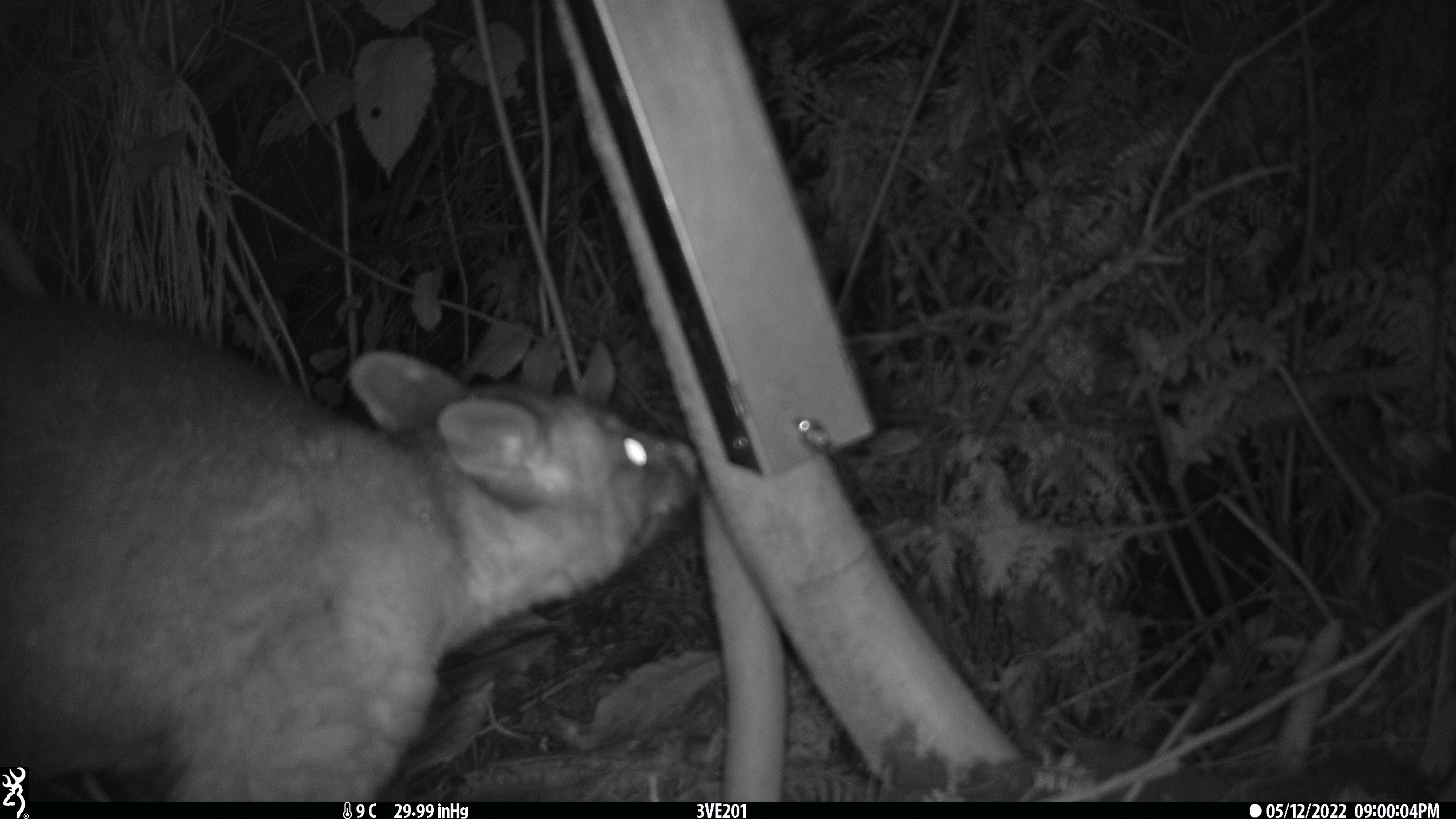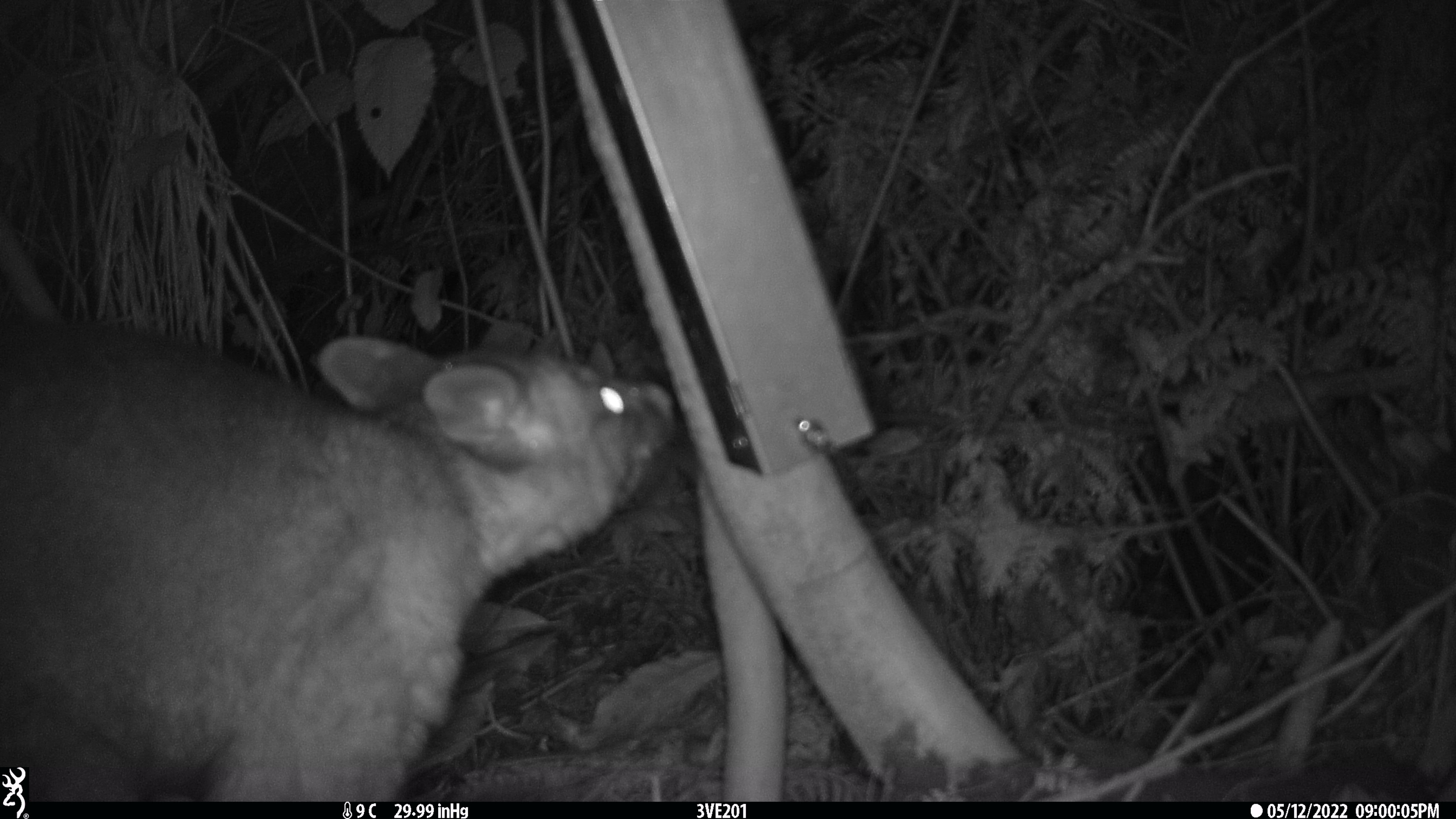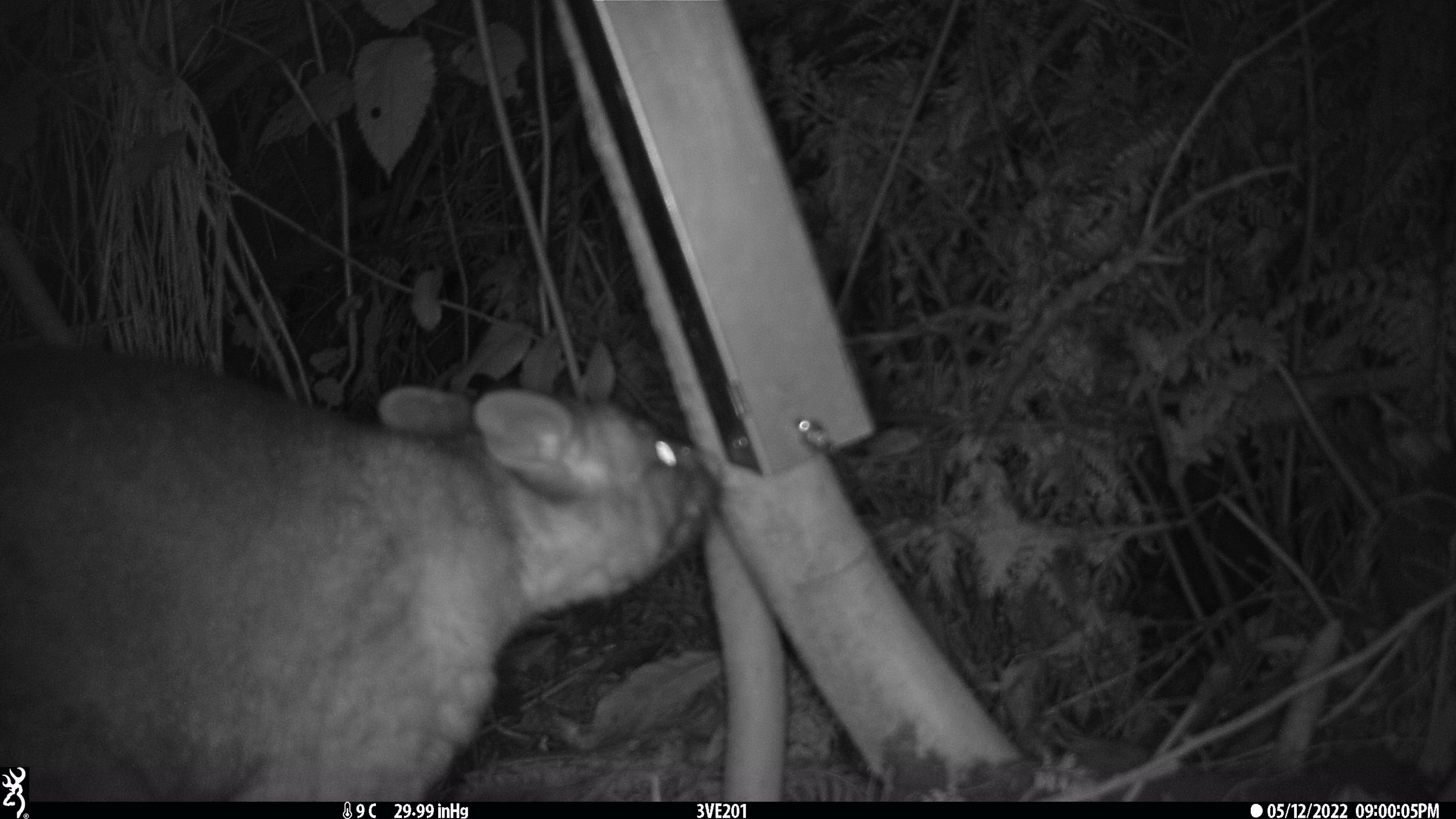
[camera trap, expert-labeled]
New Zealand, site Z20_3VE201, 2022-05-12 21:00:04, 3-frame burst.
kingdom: Animalia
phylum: Chordata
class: Mammalia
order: Diprotodontia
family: Phalangeridae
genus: Trichosurus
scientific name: Trichosurus vulpecula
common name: common brushtail possum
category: possum